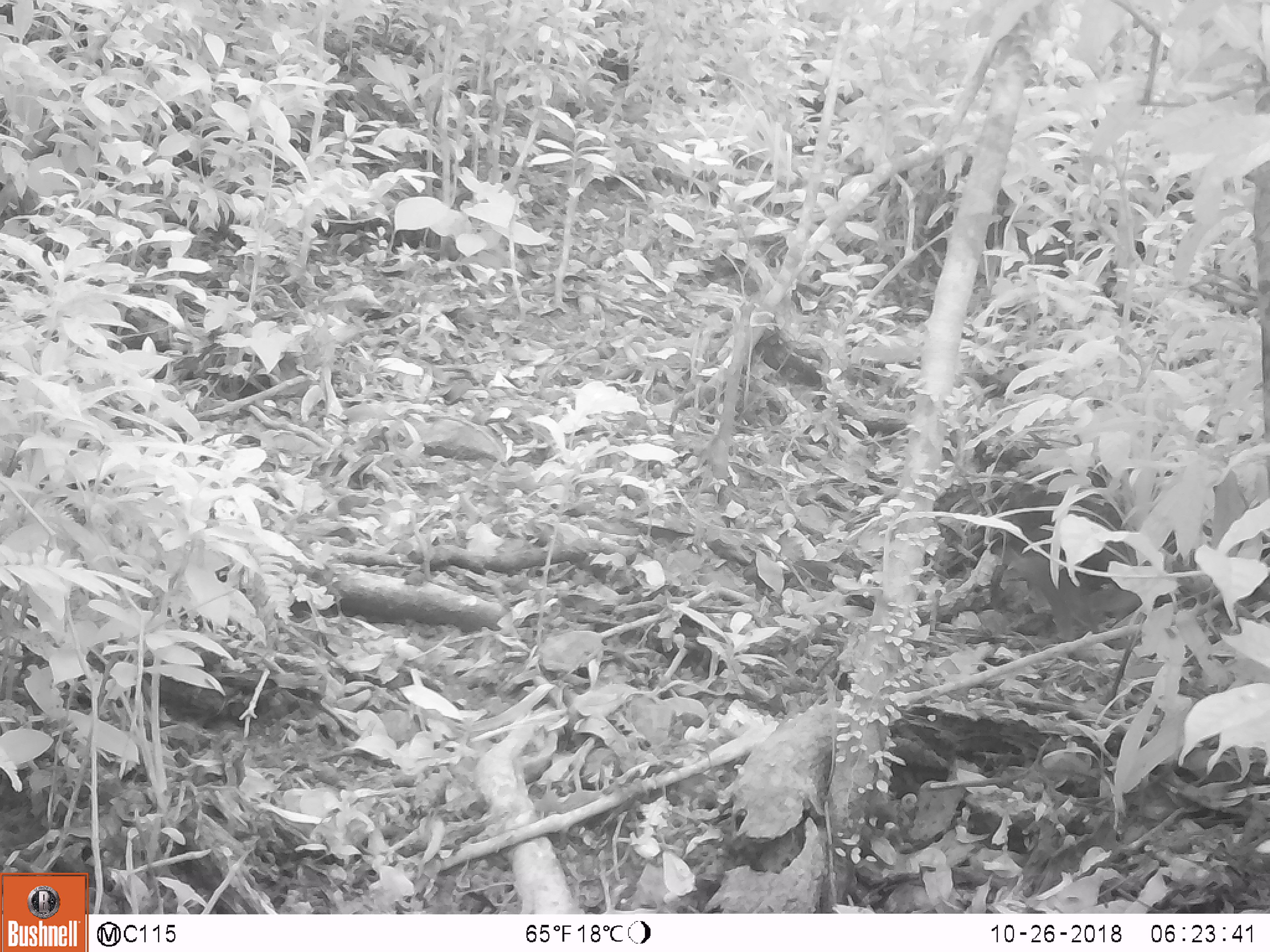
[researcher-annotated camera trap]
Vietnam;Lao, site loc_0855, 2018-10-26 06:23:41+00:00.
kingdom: Animalia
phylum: Chordata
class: Mammalia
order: Rodentia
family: Sciuridae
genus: Dremomys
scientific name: Dremomys rufigenis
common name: red-cheeked squirrel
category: red cheeked squirrel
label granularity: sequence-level